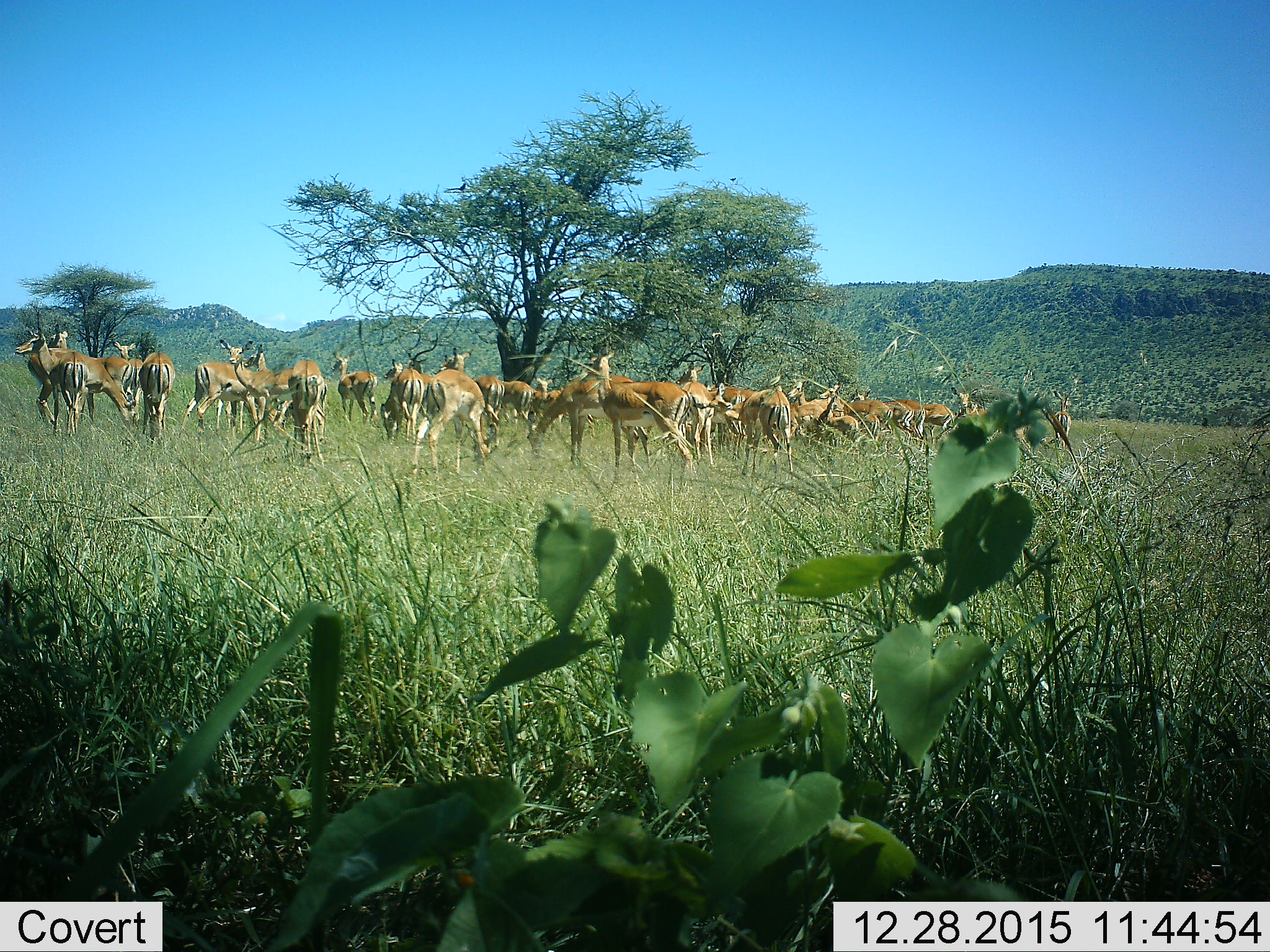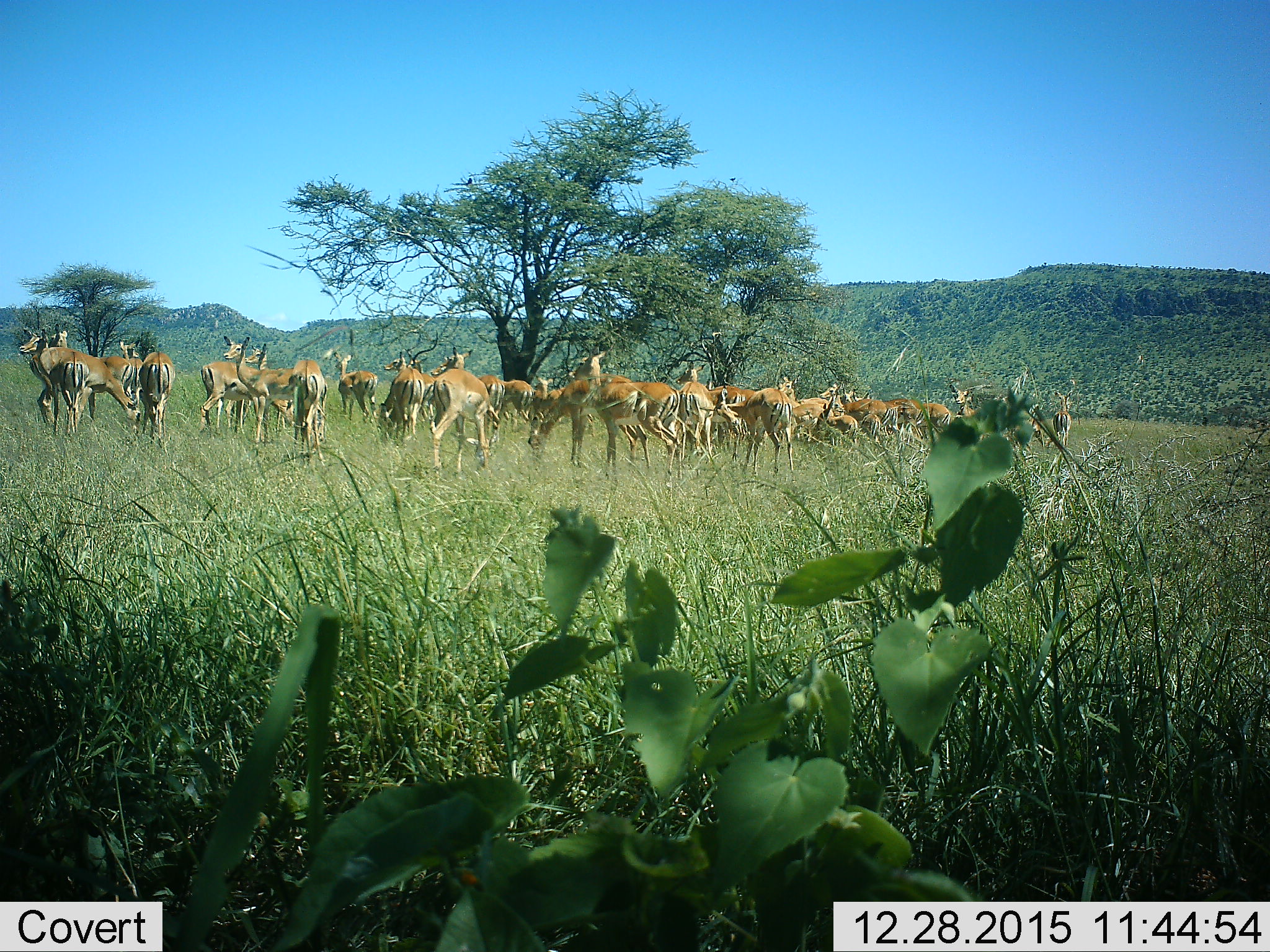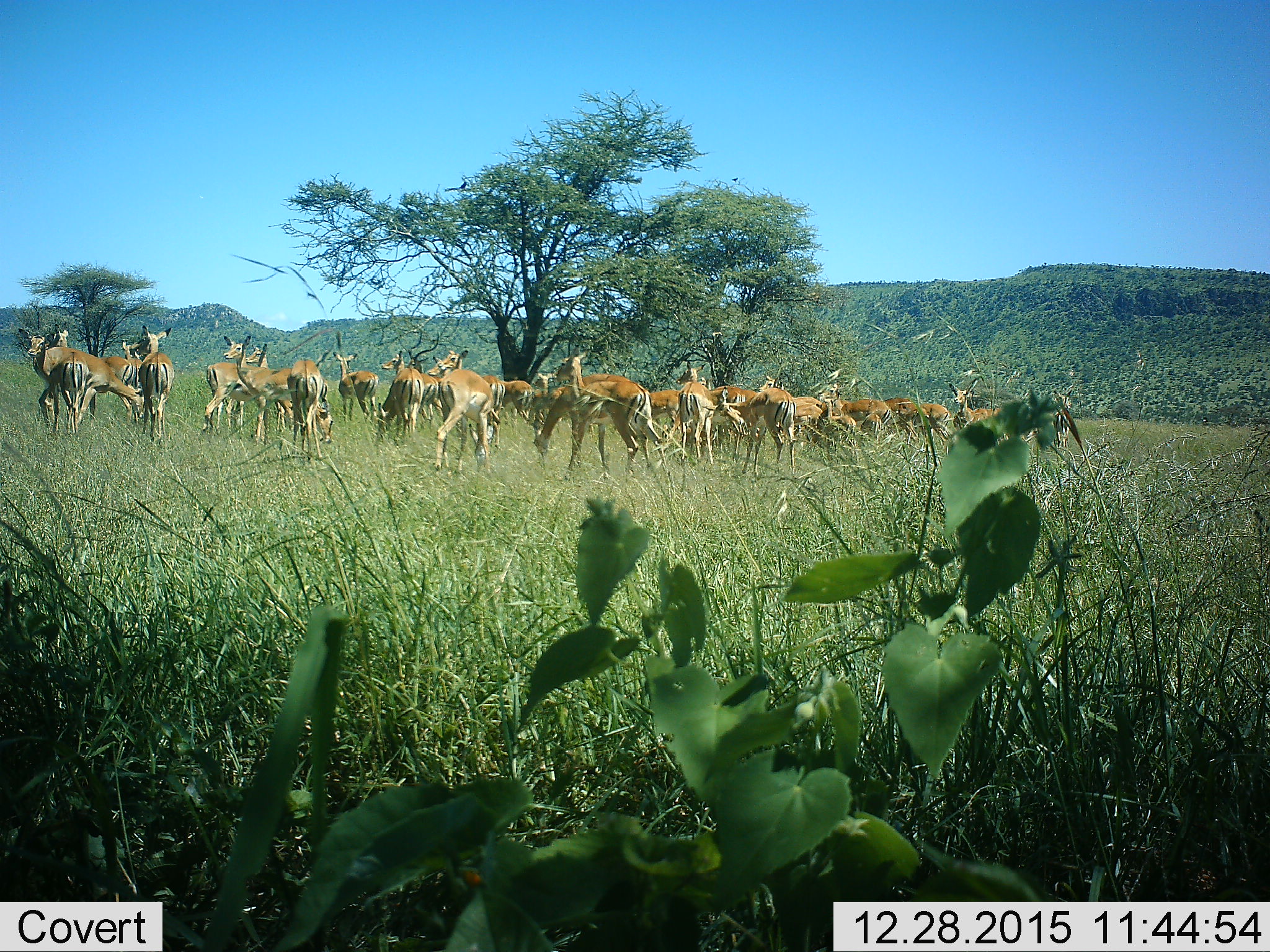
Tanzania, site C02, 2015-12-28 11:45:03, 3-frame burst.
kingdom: Animalia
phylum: Chordata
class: Mammalia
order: Artiodactyla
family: Bovidae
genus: Aepyceros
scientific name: Aepyceros melampus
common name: impala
Impala (Aepyceros melampus), count 11-50. Behavior (volunteer vote fractions): standing 91%, resting 9%, moving 27%, interacting 27%. Young present (vote fraction): 55%. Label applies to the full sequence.